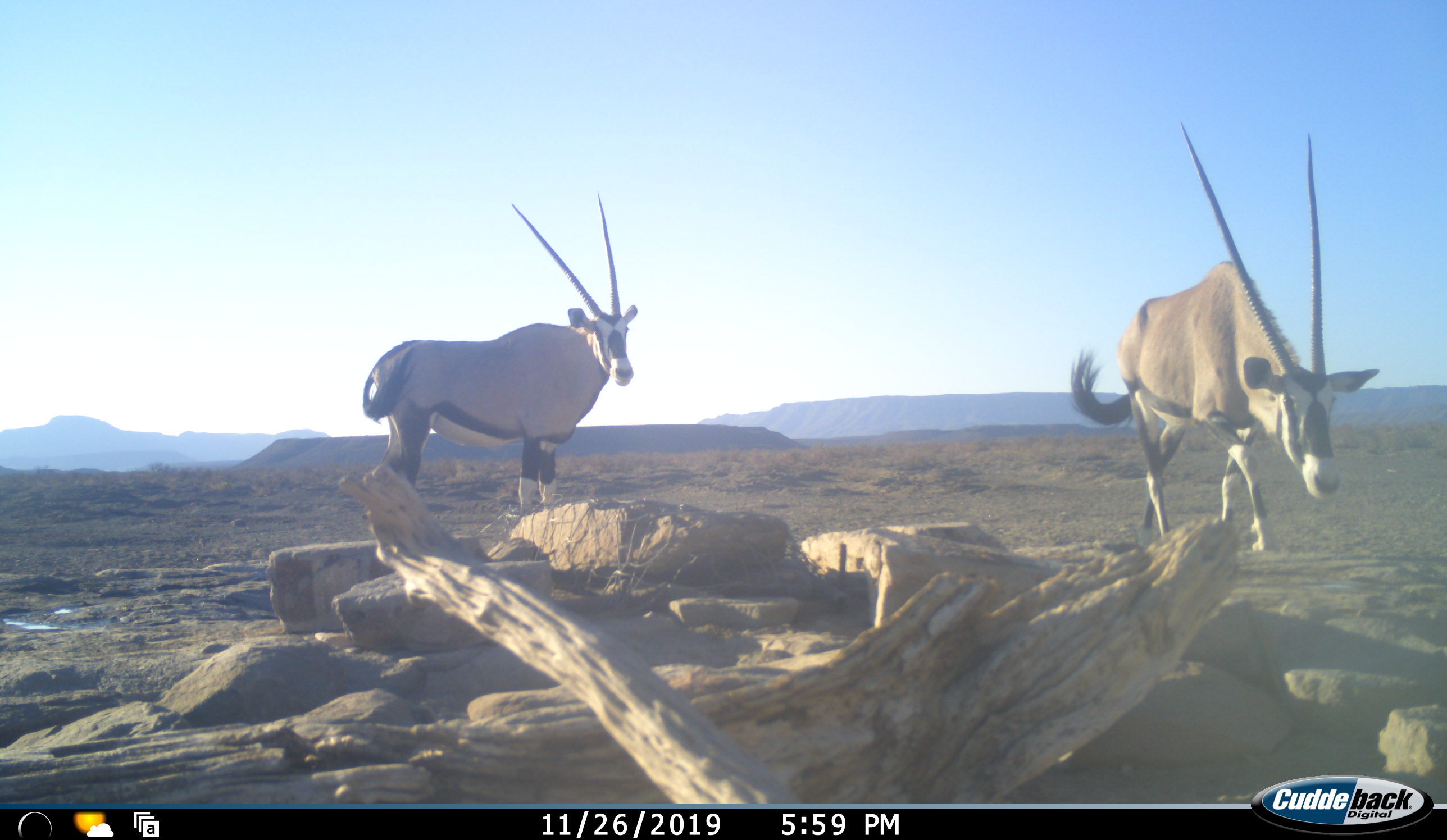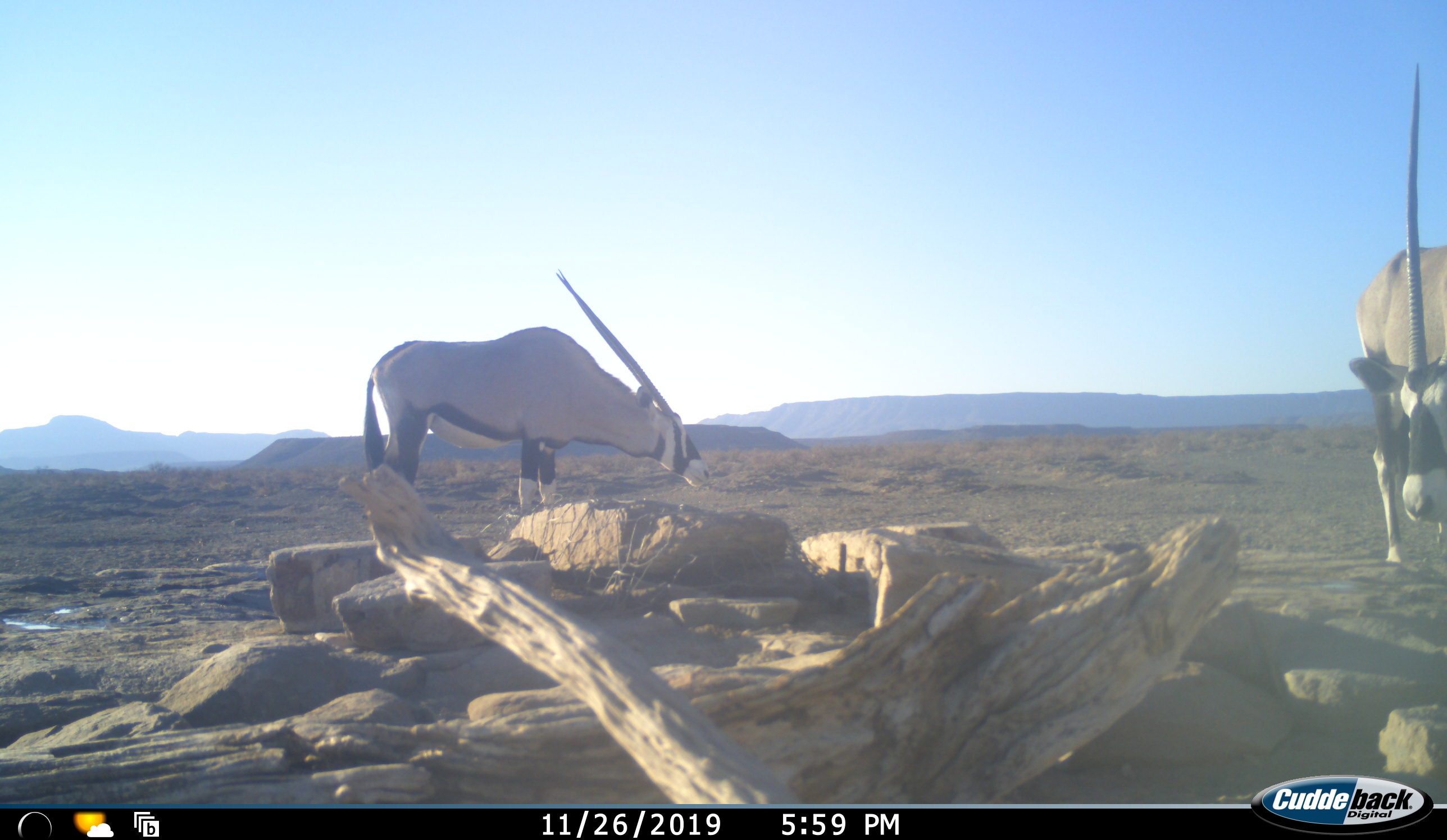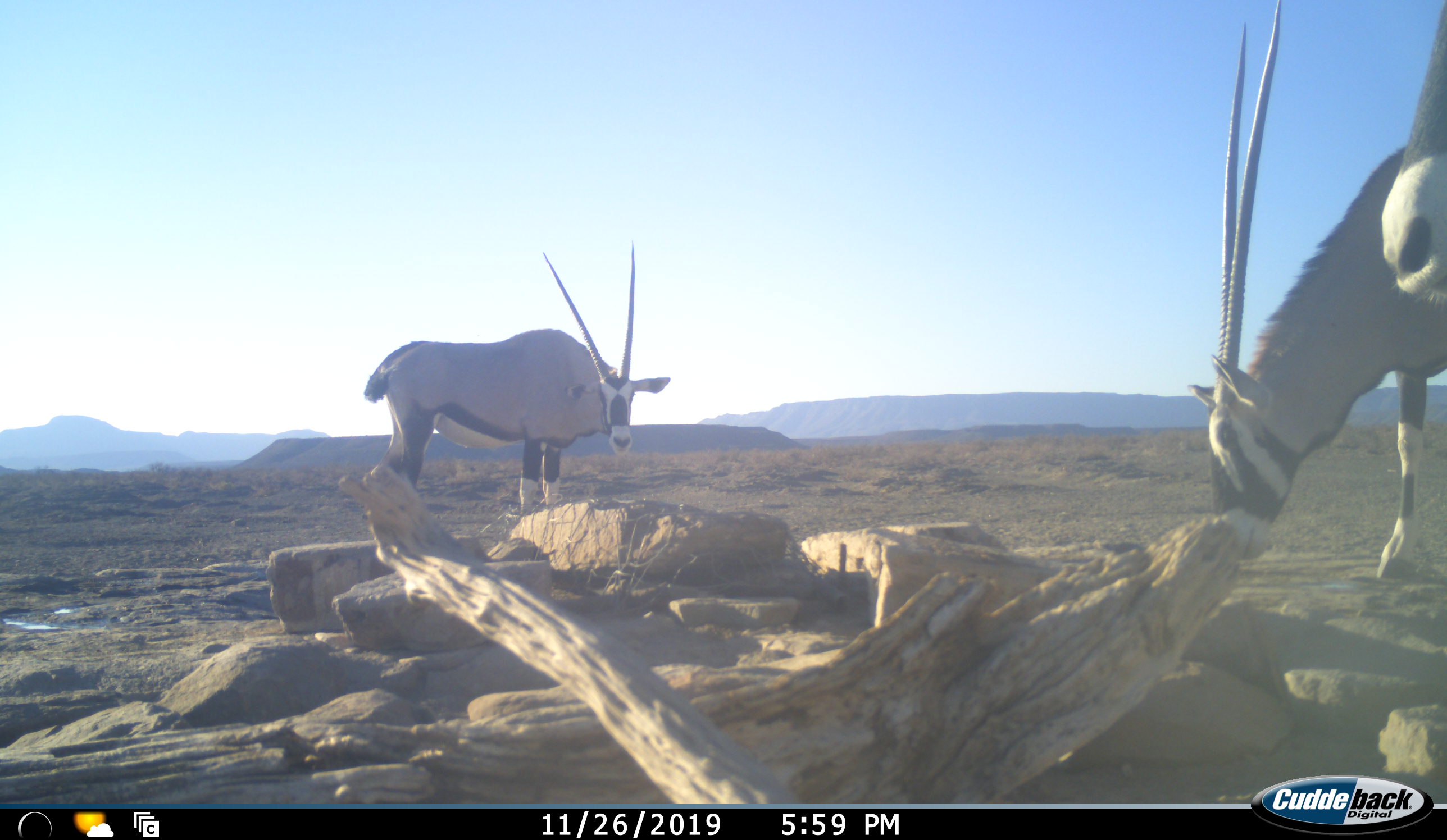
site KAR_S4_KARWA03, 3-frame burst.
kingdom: Animalia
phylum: Chordata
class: Mammalia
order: Artiodactyla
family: Bovidae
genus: Oryx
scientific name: Oryx gazella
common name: gemsbok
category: oryx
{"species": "oryx (gemsbok) (Oryx gazella)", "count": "2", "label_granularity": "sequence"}